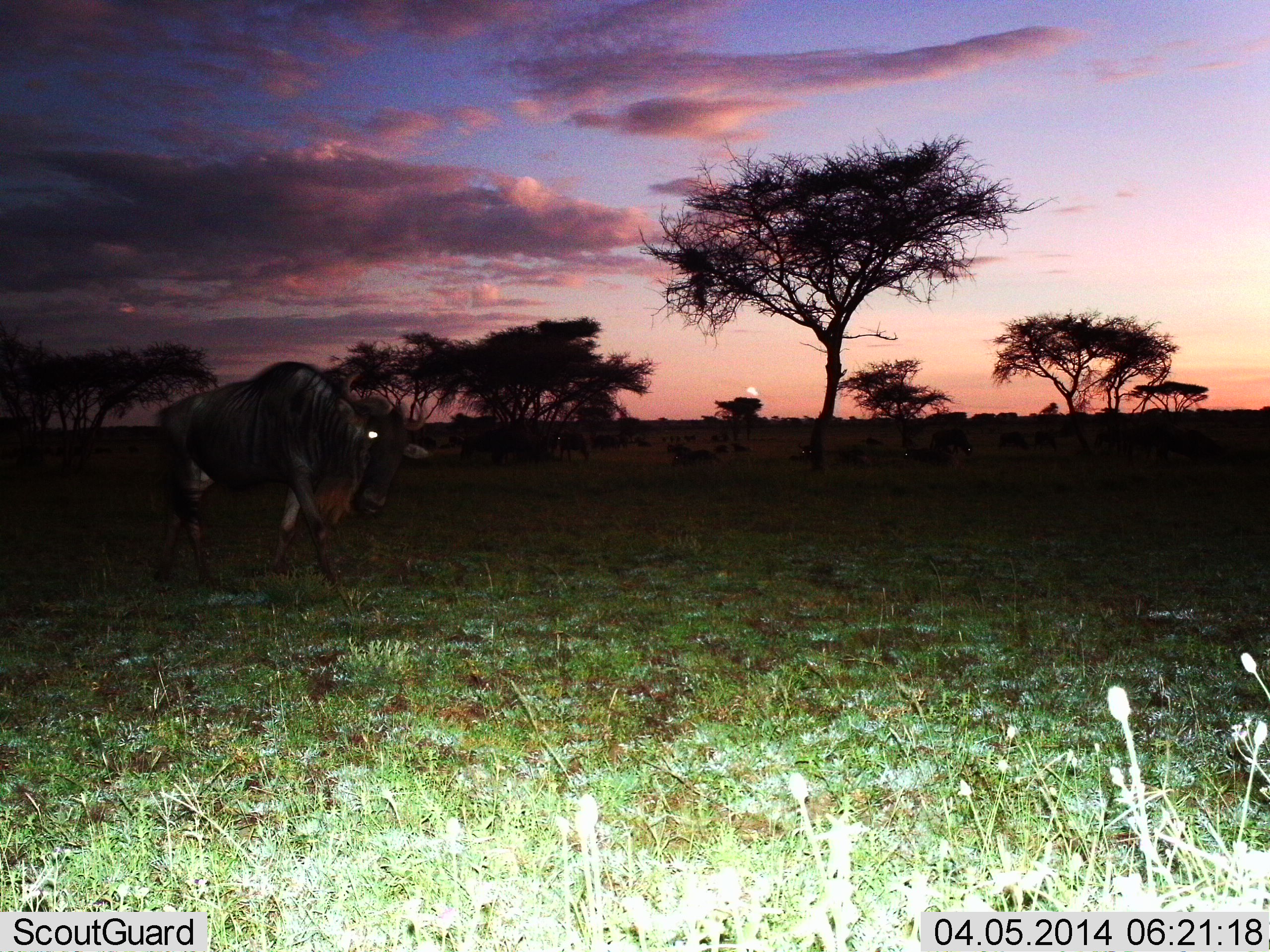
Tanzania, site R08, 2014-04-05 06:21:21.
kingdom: Animalia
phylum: Chordata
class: Mammalia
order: Artiodactyla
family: Bovidae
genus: Connochaetes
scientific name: Connochaetes taurinus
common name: blue wildebeest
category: wildebeest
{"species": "wildebeest (blue wildebeest) (Connochaetes taurinus)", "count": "1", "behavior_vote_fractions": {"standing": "30%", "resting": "10%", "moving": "70%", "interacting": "0%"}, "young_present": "0%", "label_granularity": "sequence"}